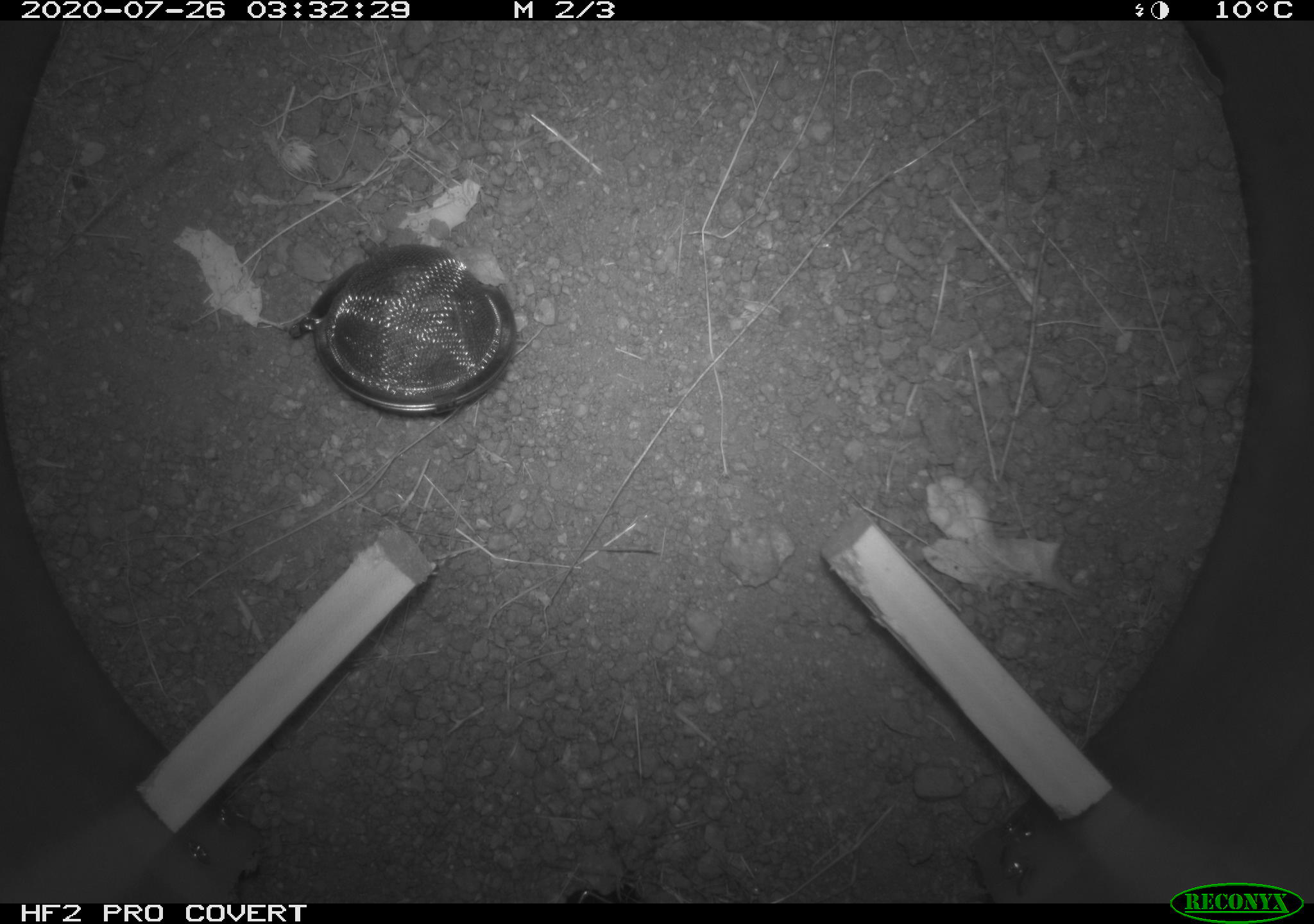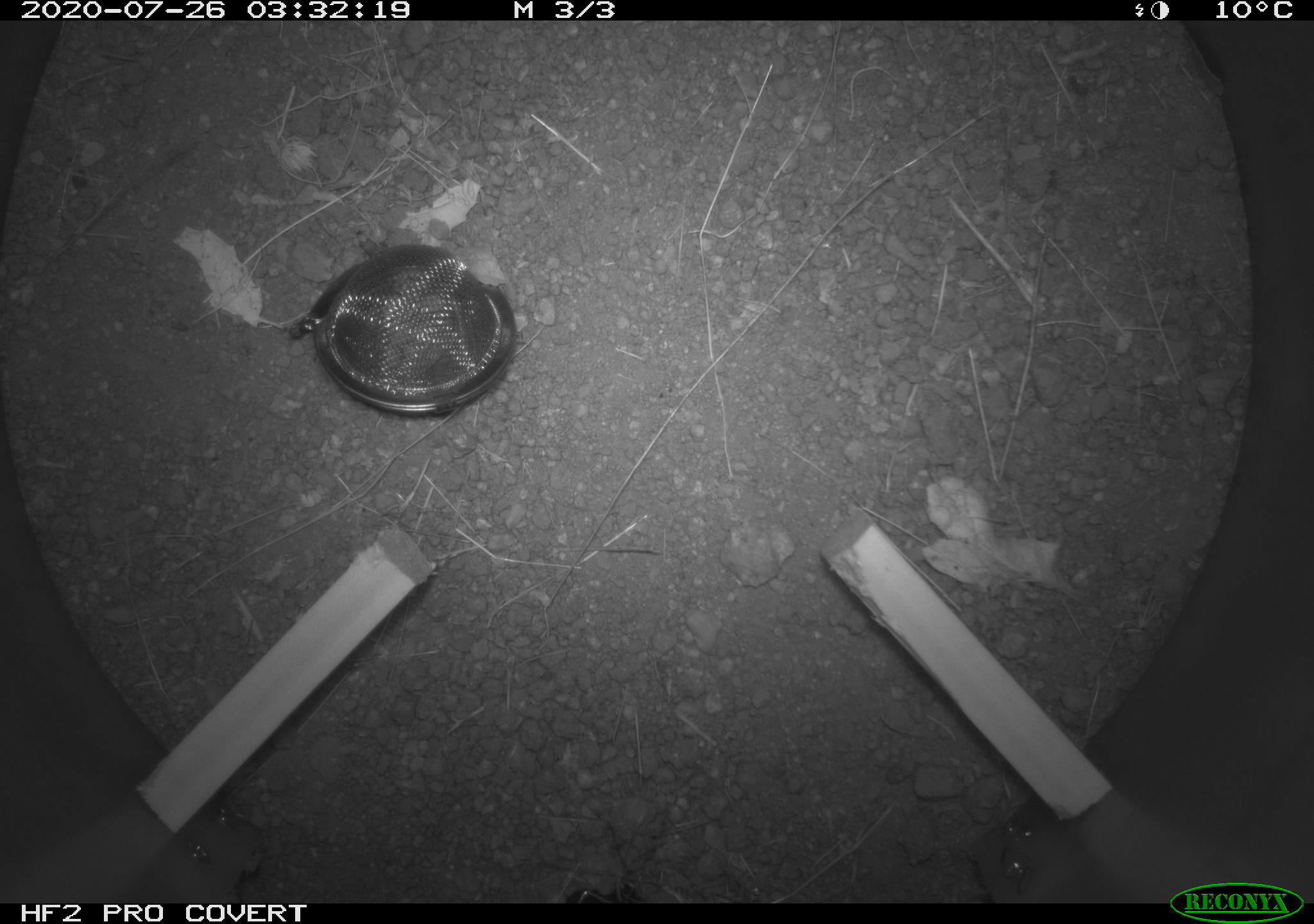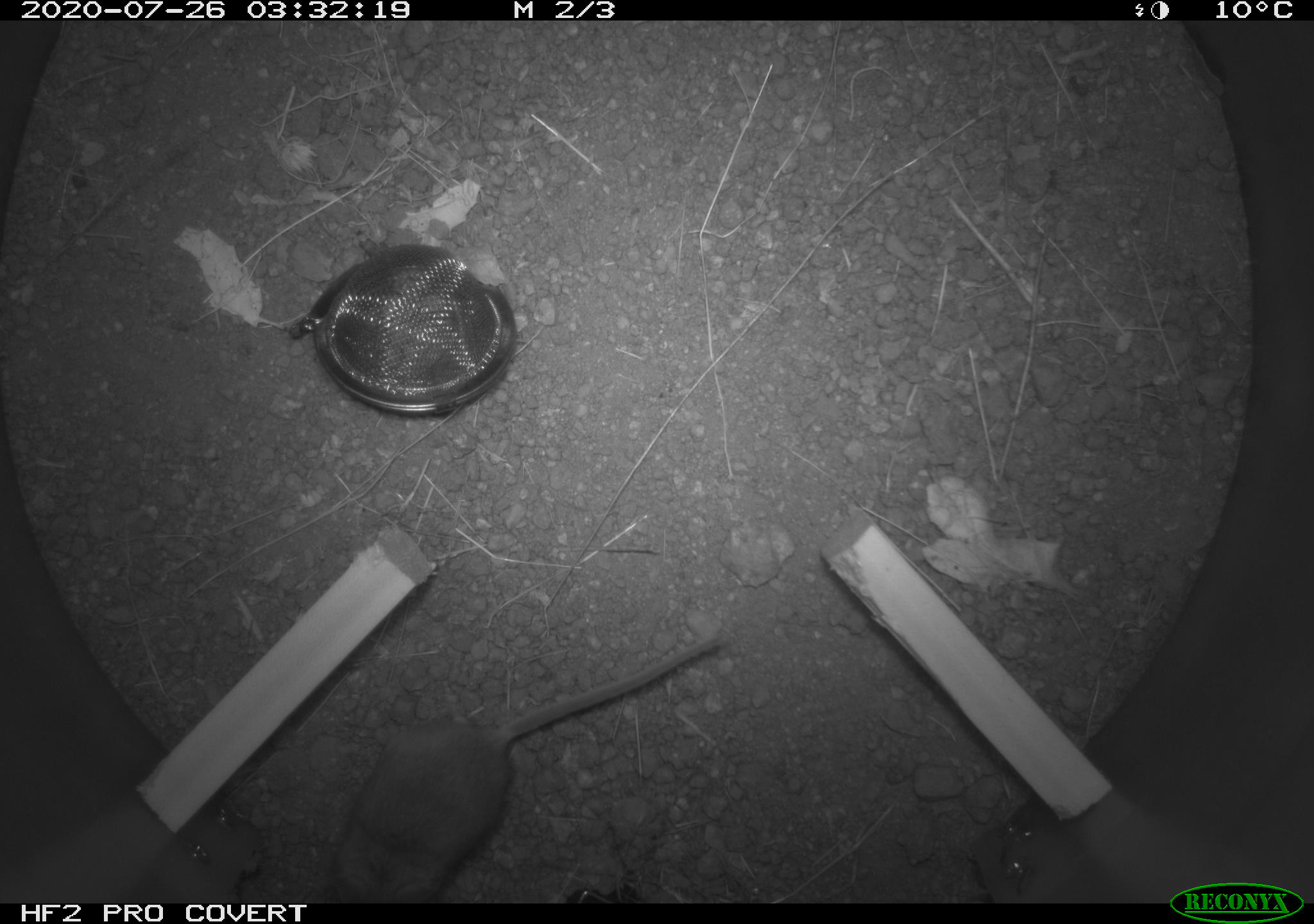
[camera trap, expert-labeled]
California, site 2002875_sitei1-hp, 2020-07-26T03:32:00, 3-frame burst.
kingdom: Animalia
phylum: Chordata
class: Mammalia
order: Rodentia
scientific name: Rodentia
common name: rodent